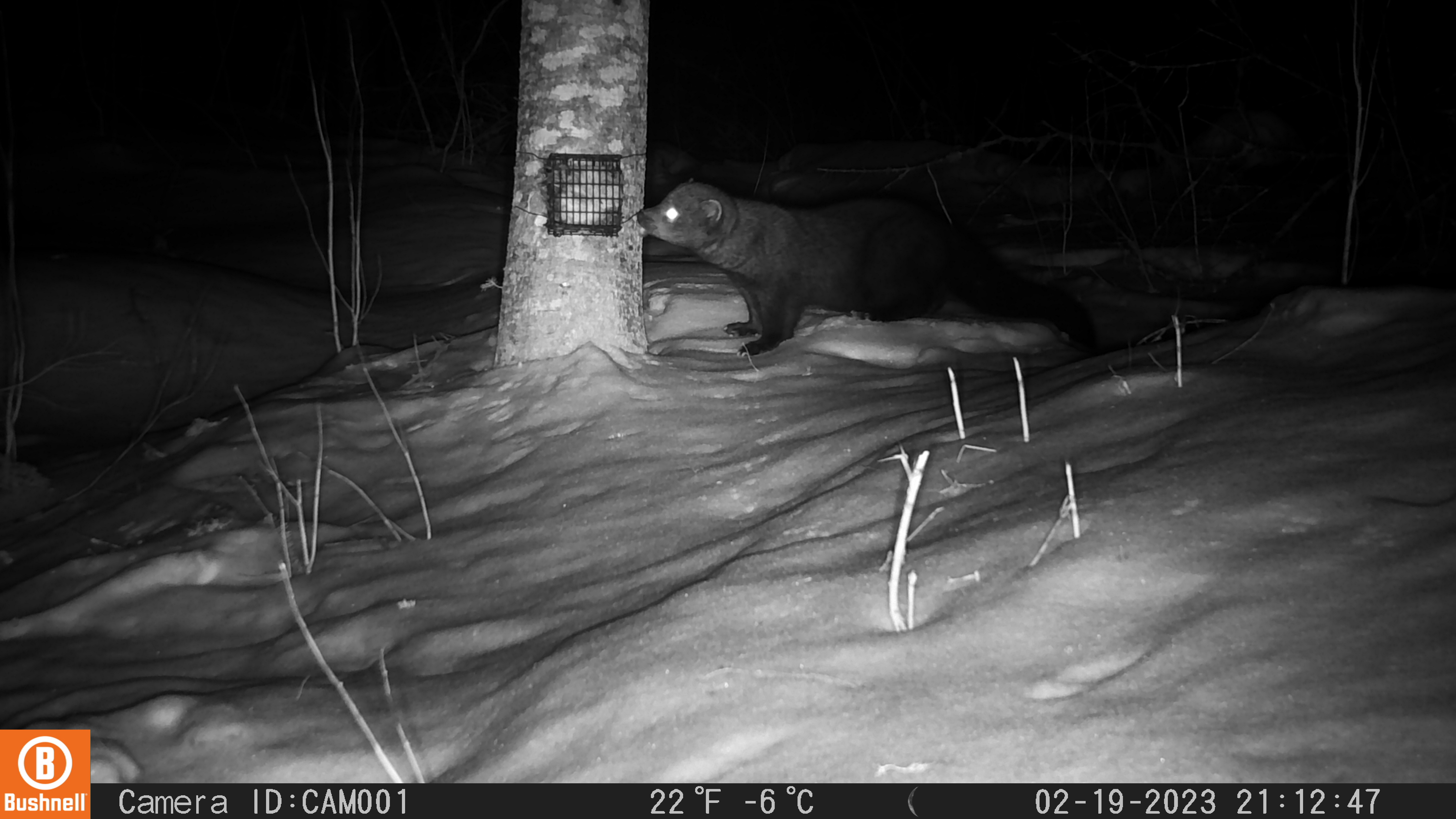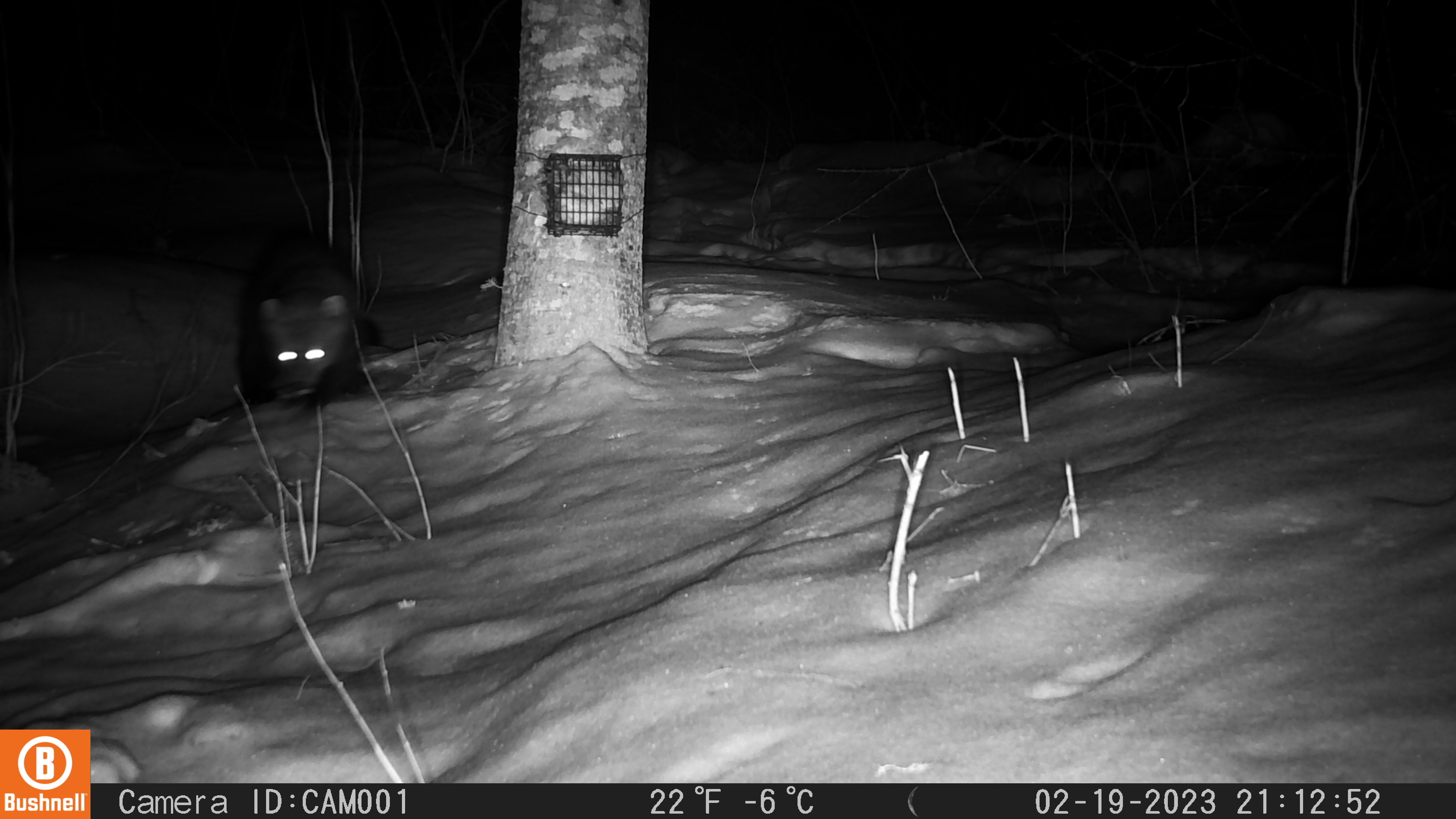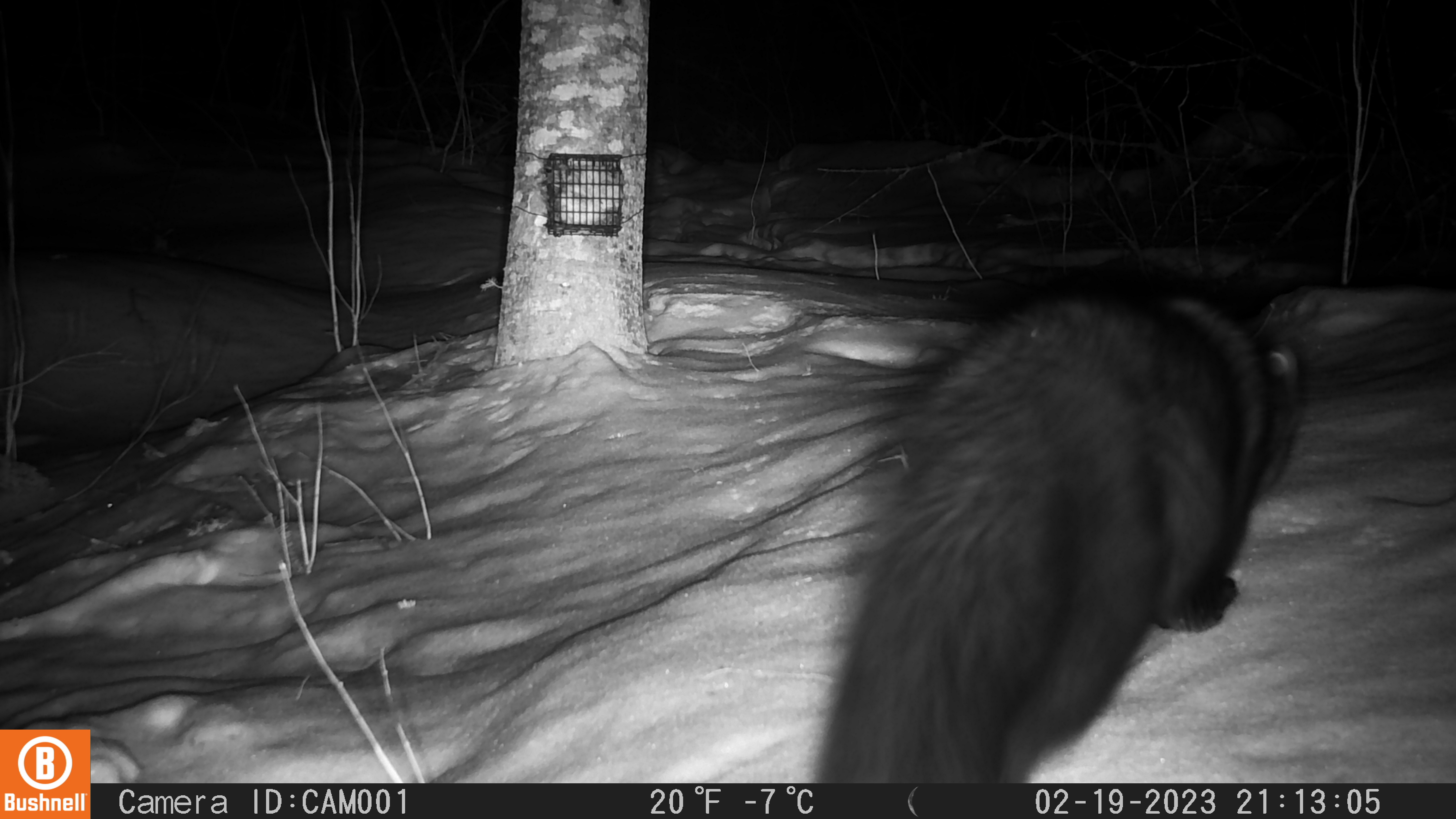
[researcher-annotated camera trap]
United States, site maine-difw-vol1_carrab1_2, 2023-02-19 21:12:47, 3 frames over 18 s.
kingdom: Animalia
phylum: Chordata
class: Mammalia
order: Carnivora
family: Mustelidae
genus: Pekania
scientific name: Pekania pennanti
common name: fisher